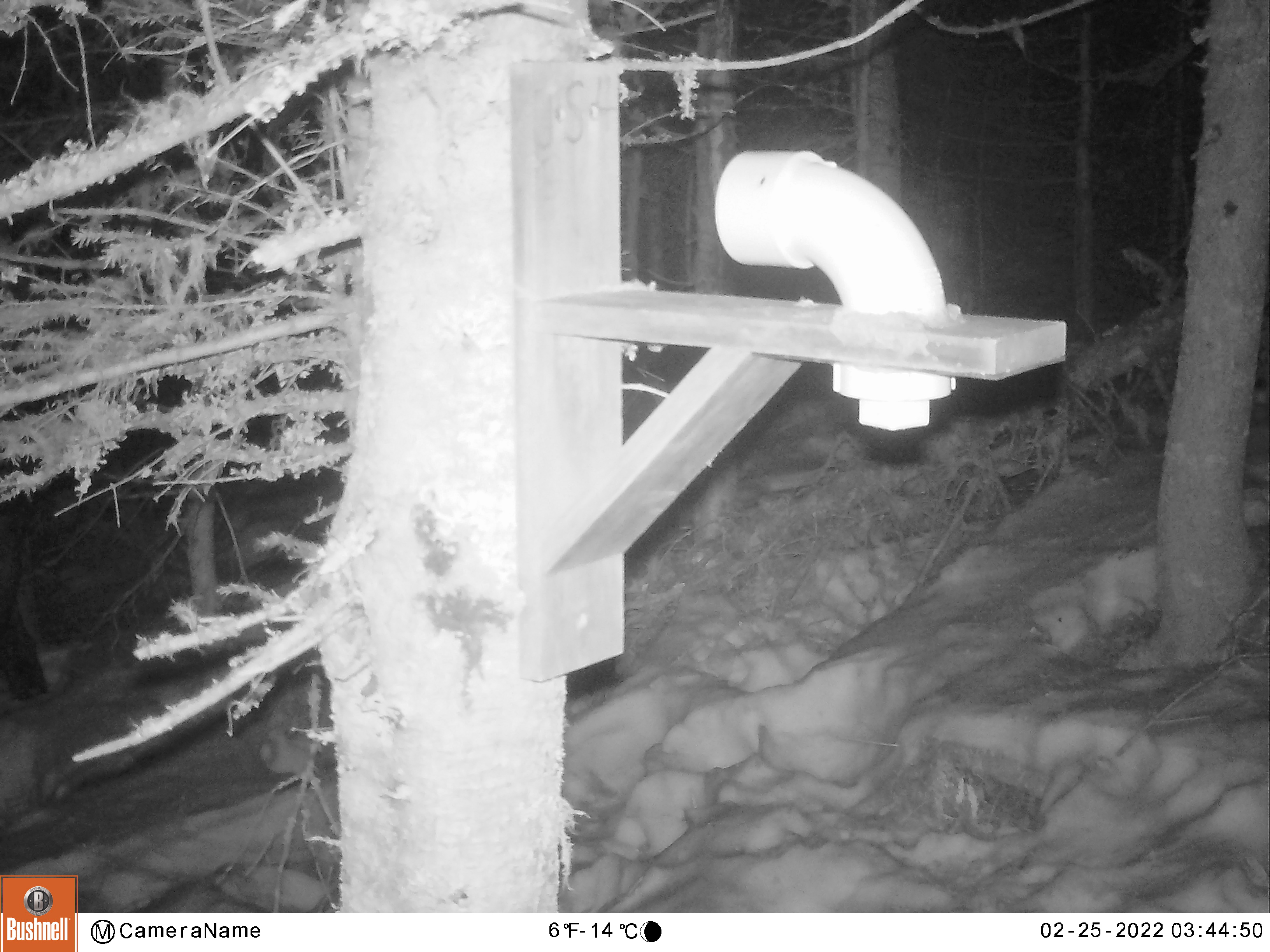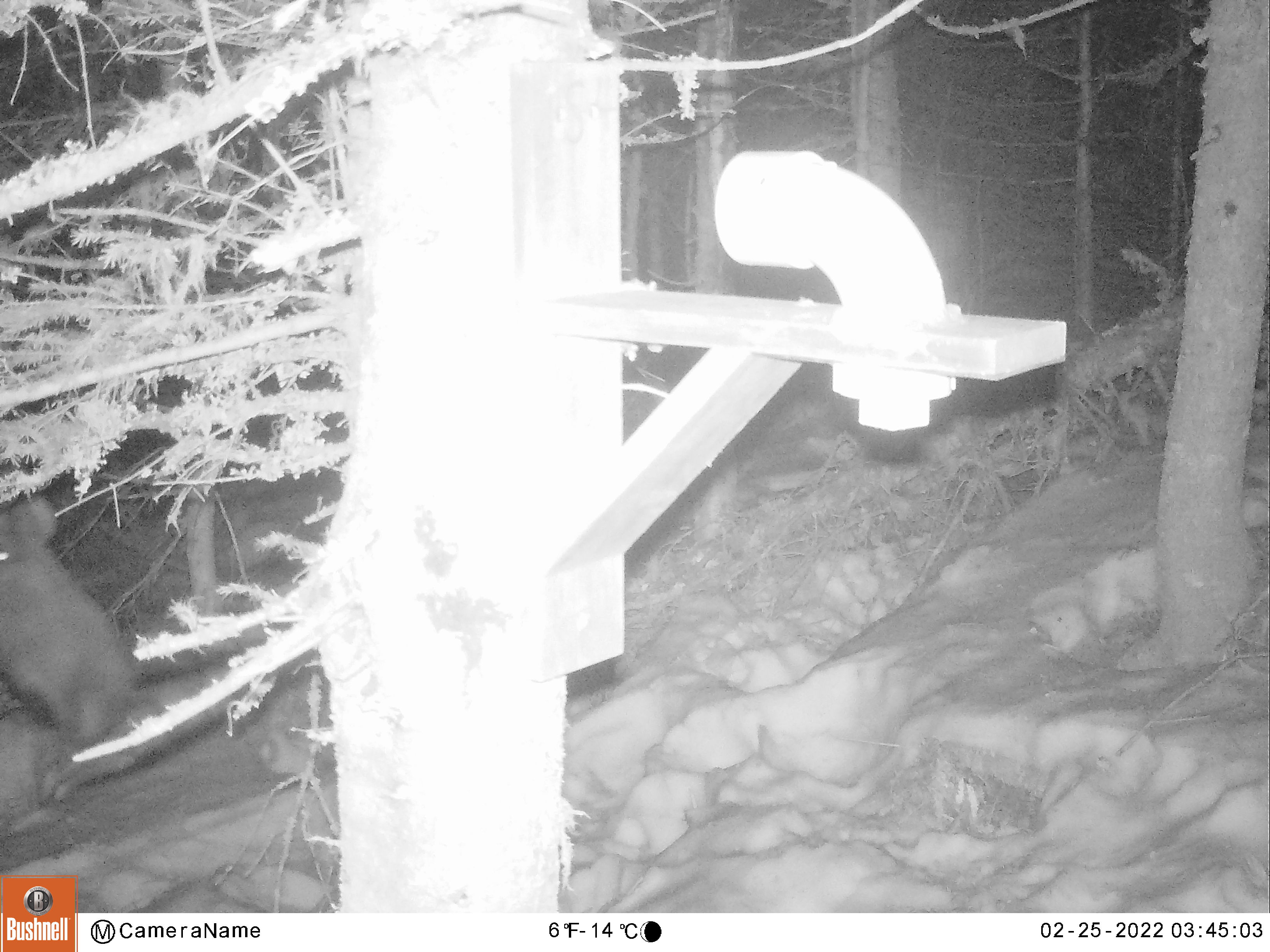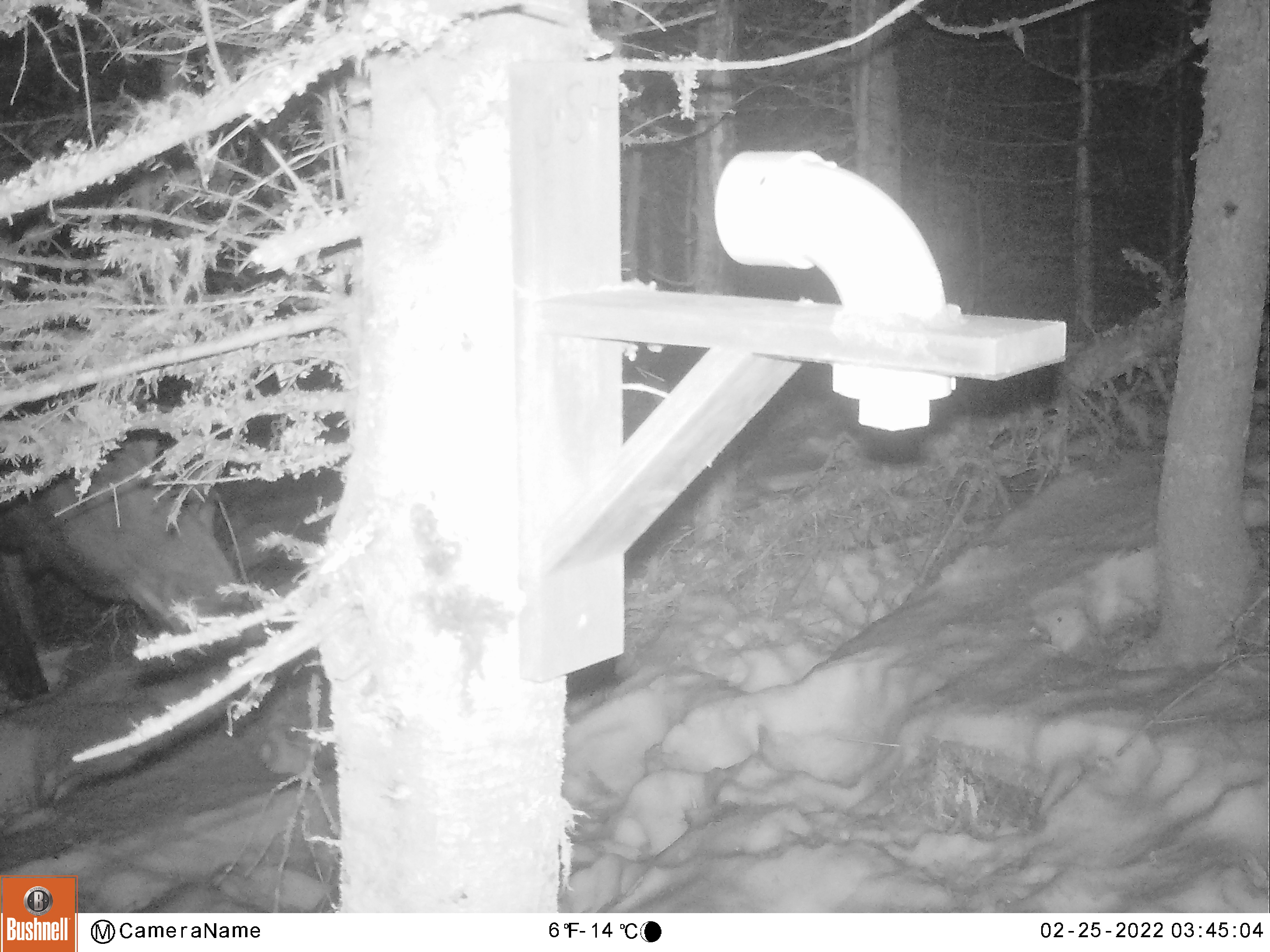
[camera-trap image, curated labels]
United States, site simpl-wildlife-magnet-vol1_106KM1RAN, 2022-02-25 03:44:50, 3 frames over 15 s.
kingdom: Animalia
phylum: Chordata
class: Mammalia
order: Artiodactyla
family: Cervidae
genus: Alces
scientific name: Alces alces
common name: moose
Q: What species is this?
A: Moose (Alces alces).